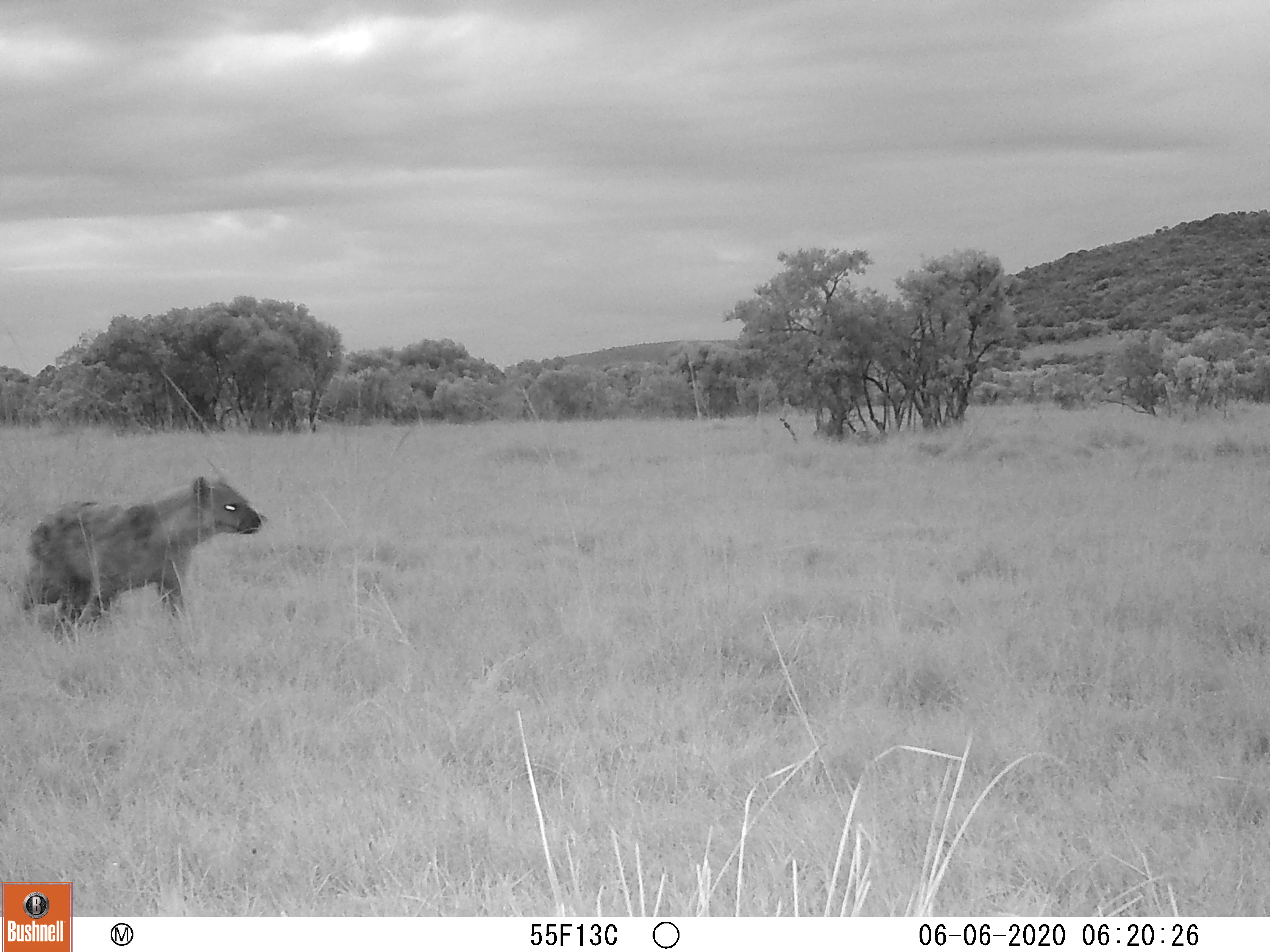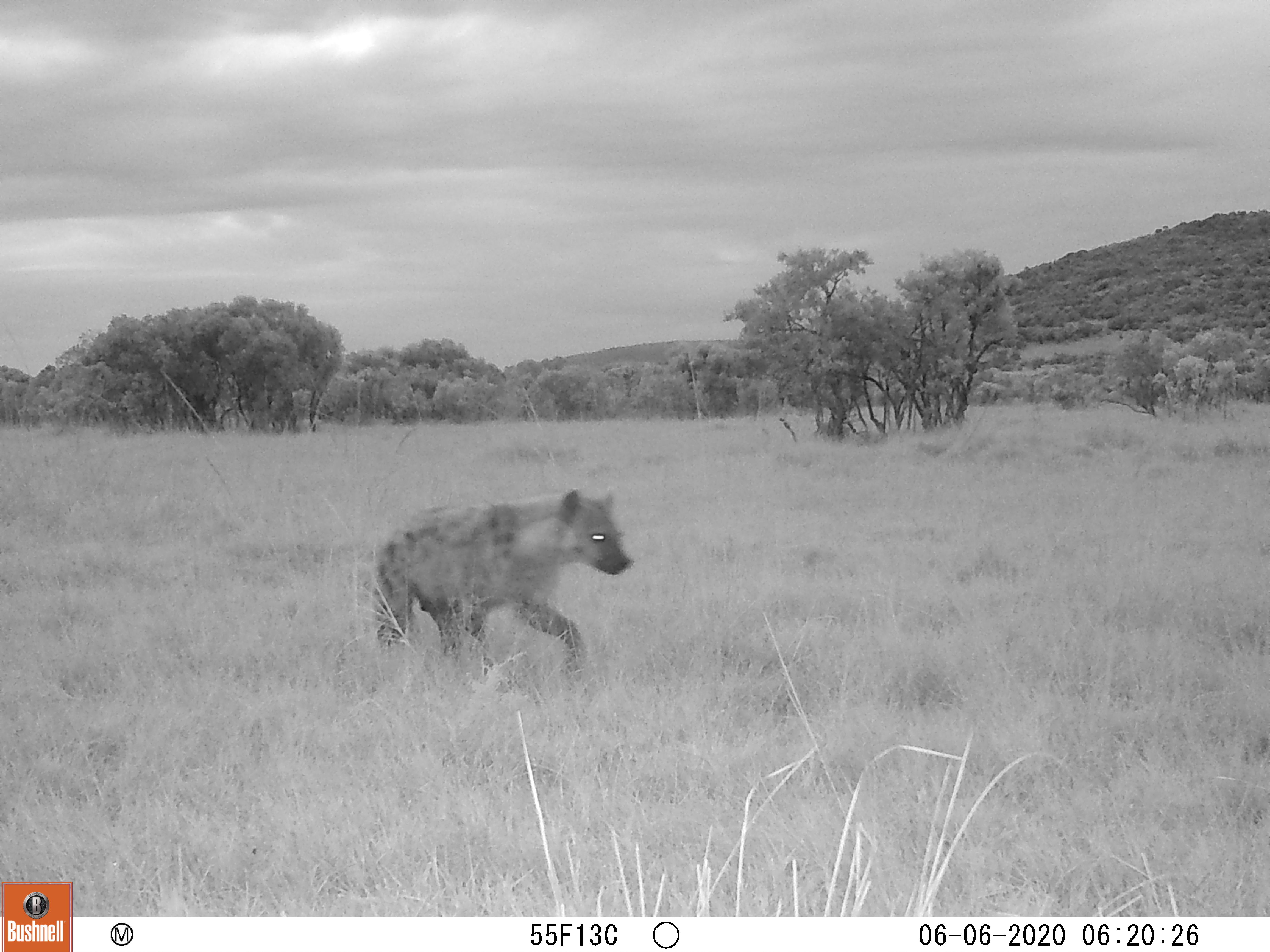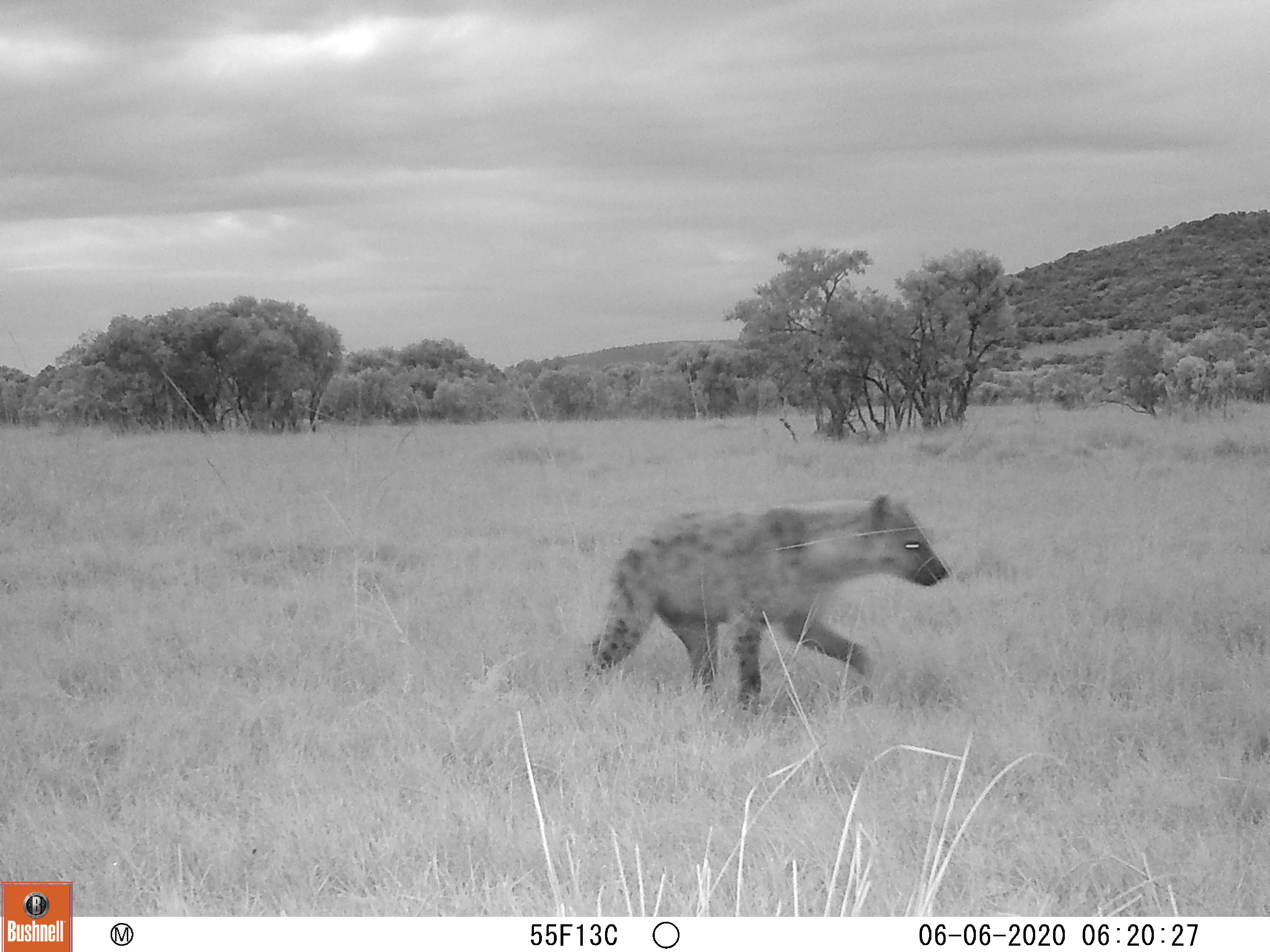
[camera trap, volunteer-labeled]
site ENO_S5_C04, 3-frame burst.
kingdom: Animalia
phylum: Chordata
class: Mammalia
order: Carnivora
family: Hyaenidae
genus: Crocuta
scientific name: Crocuta crocuta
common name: spotted hyena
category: hyenaspotted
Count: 1.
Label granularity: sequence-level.